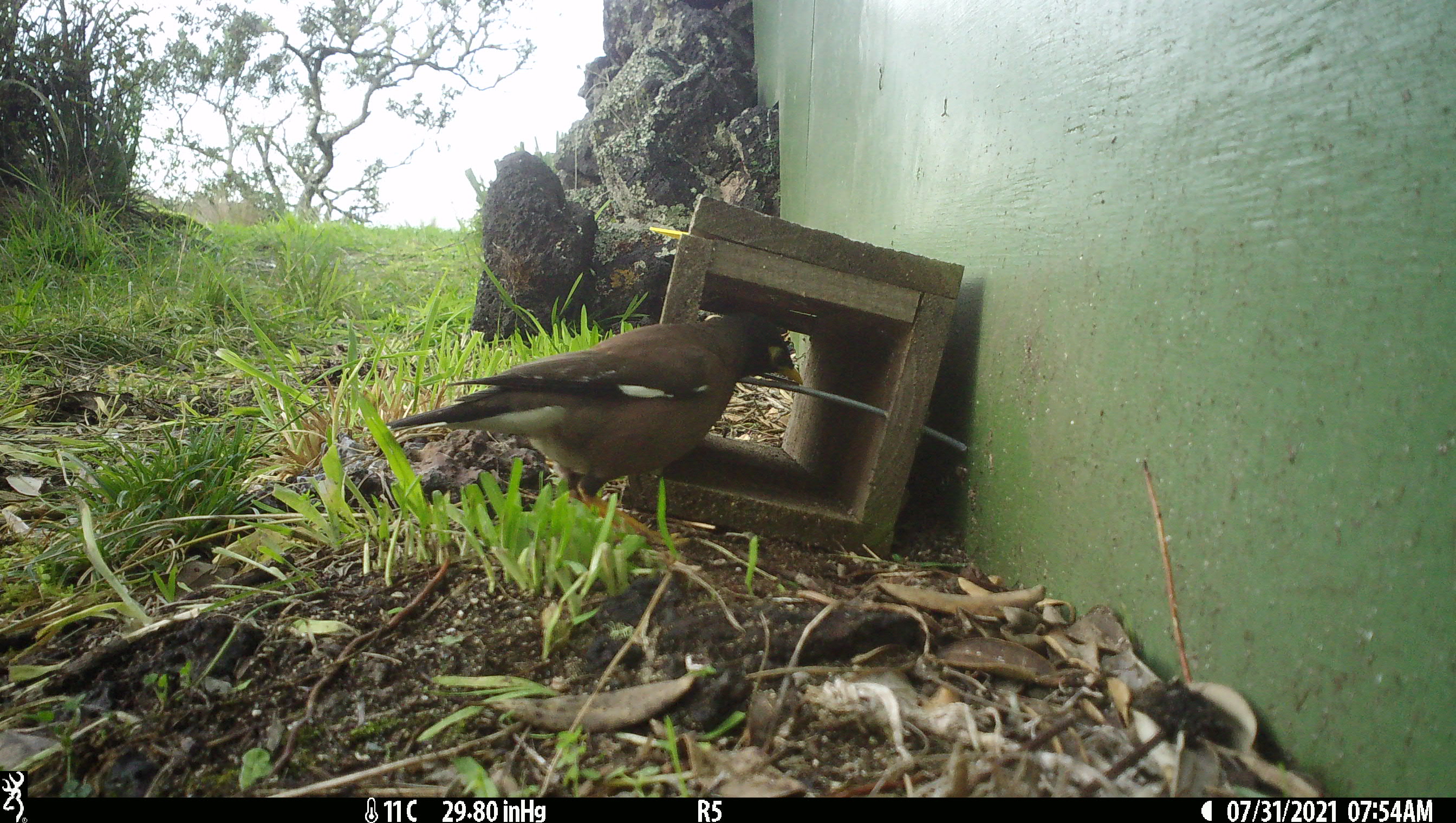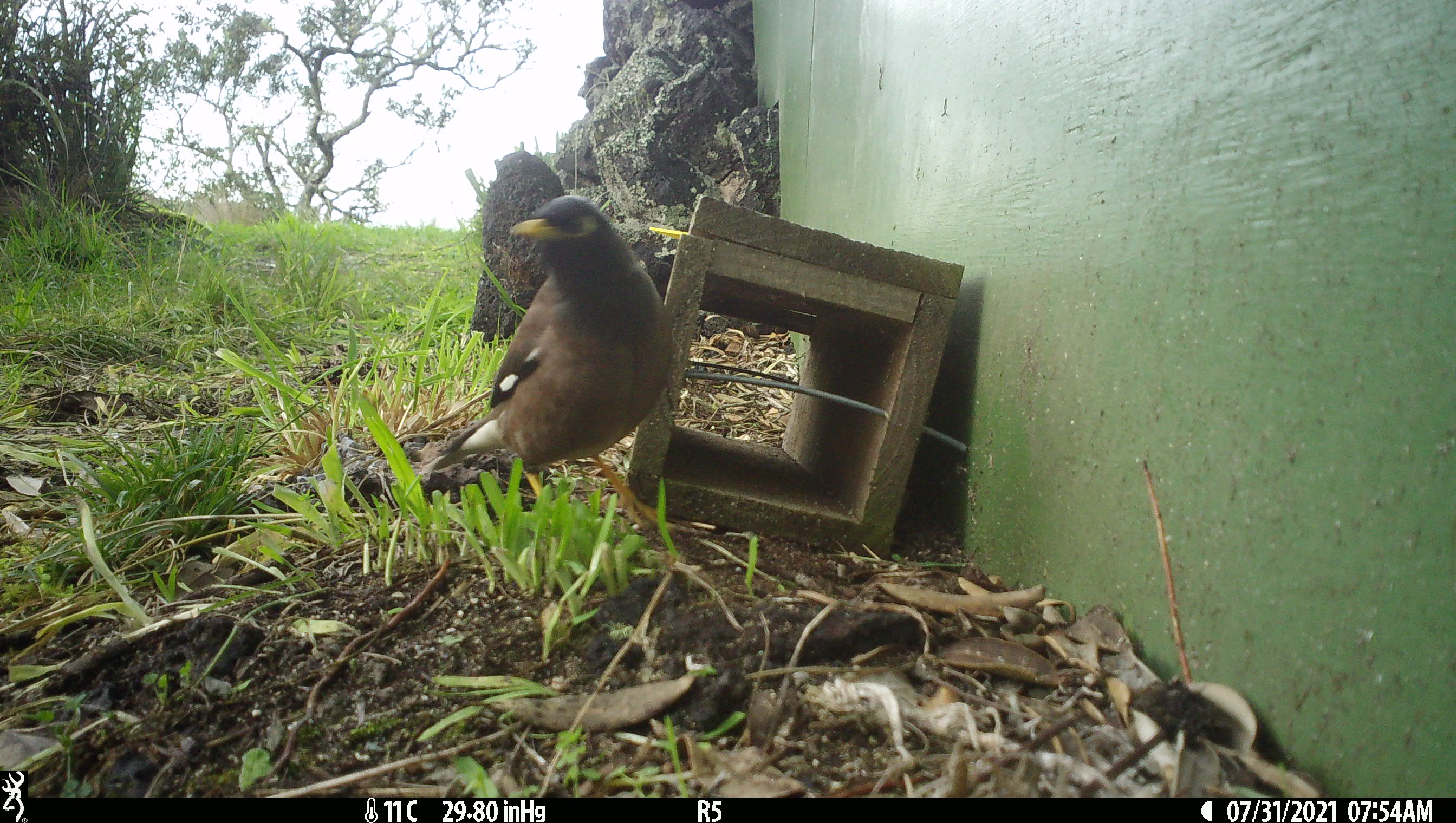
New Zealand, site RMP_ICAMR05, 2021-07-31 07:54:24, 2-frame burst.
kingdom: Animalia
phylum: Chordata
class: Aves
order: Passeriformes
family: Sturnidae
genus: Acridotheres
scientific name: Acridotheres tristis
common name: common myna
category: myna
Myna (common myna) (Acridotheres tristis).